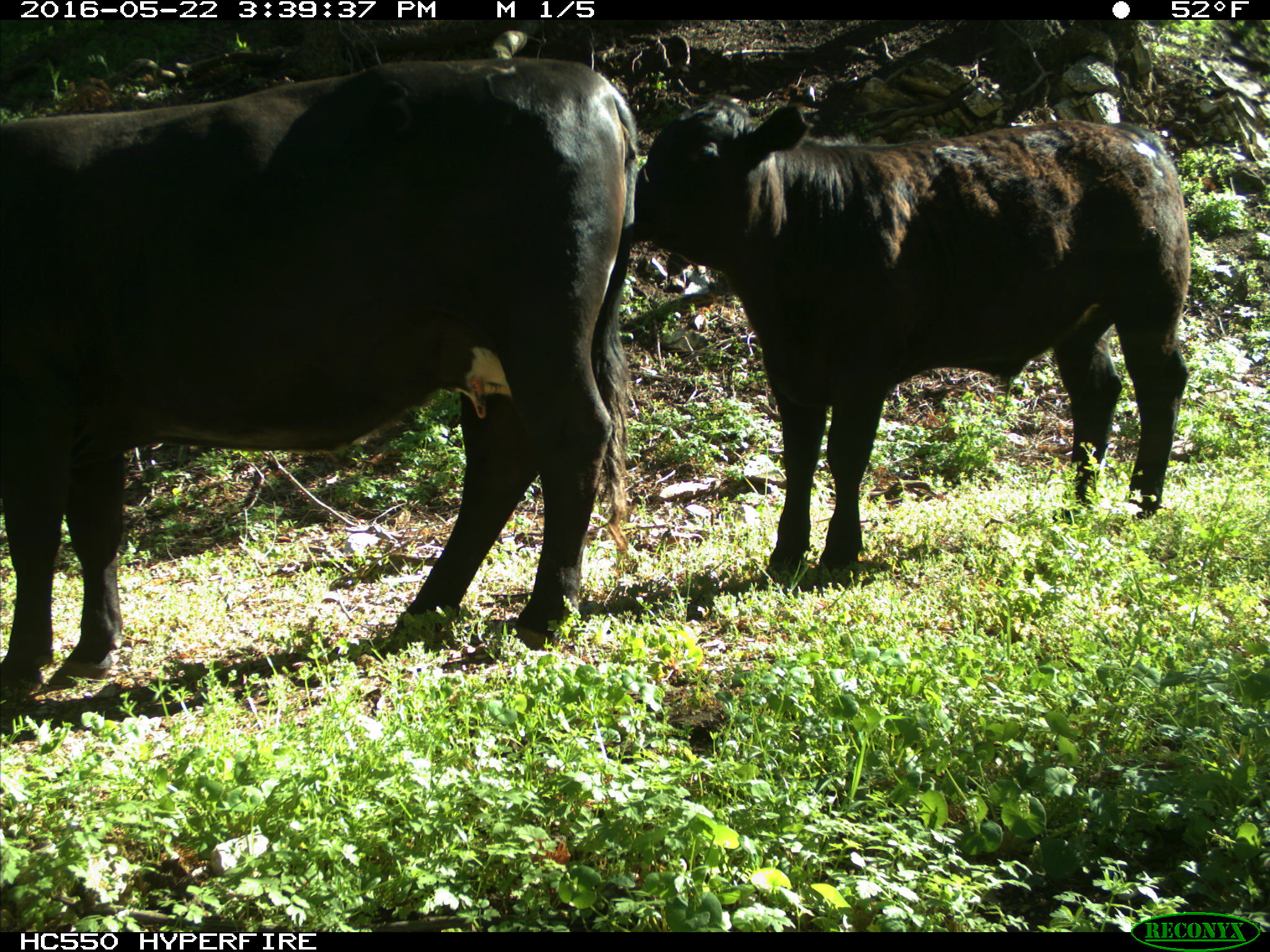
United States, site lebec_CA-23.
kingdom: Animalia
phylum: Chordata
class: Mammalia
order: Artiodactyla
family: Bovidae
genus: Bos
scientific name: Bos taurus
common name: domestic cow